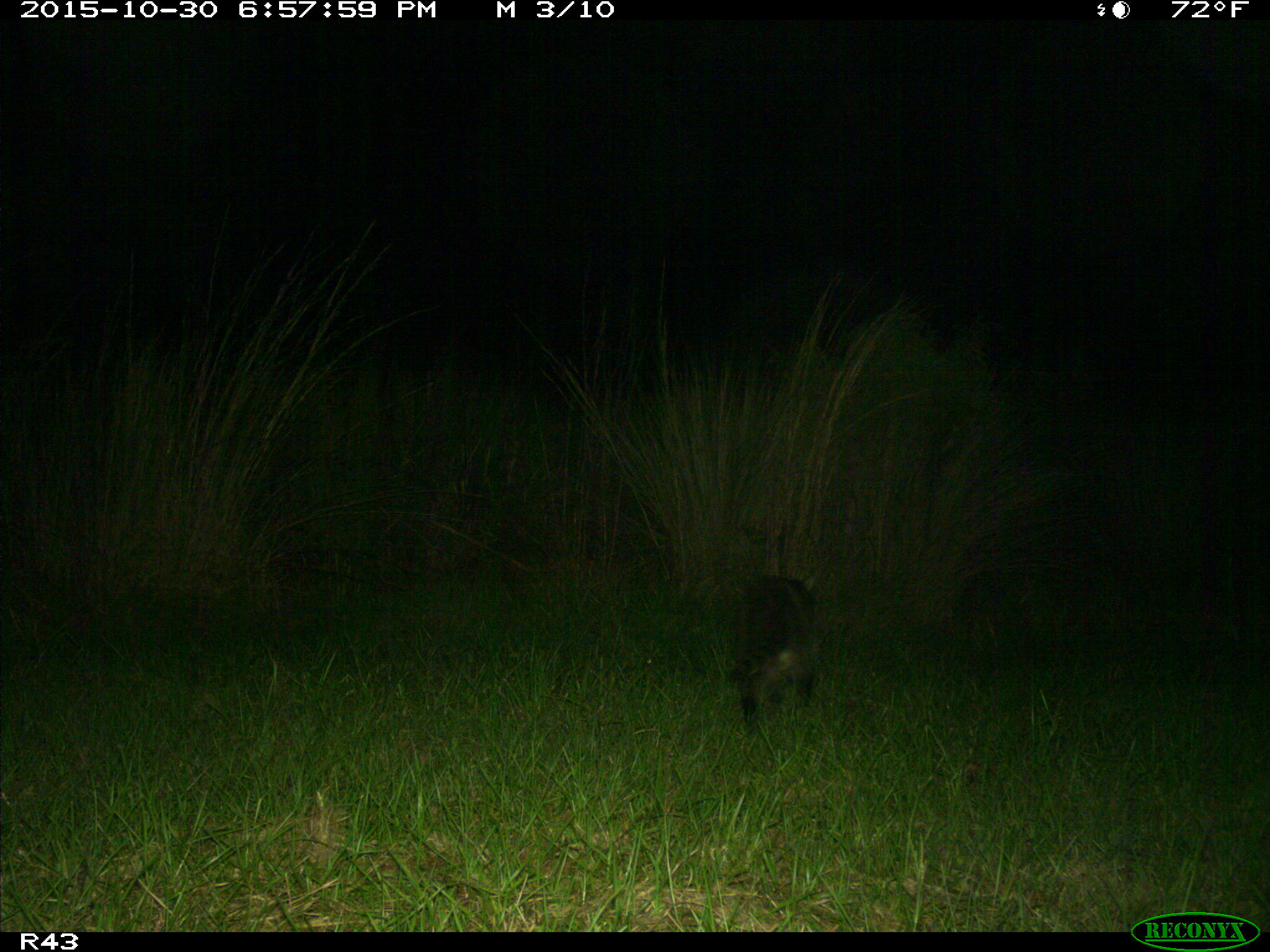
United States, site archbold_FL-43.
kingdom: Animalia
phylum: Chordata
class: Mammalia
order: Carnivora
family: Procyonidae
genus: Procyon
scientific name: Procyon lotor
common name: common raccoon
Procyon lotor (common raccoon).